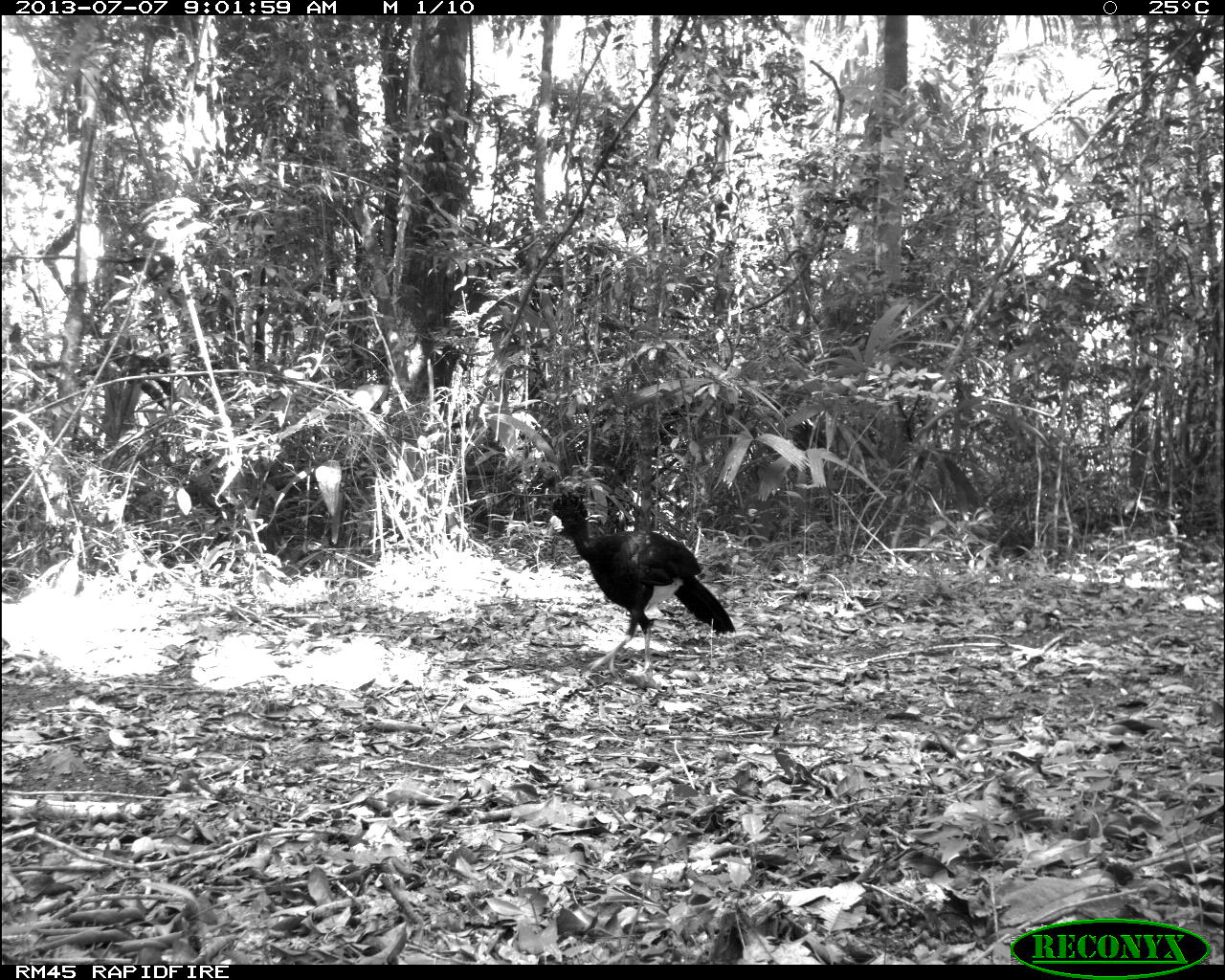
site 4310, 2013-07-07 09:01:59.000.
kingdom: Animalia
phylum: Chordata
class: Aves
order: Galliformes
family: Cracidae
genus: Crax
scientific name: Crax rubra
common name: great curassow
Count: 1.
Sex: male.